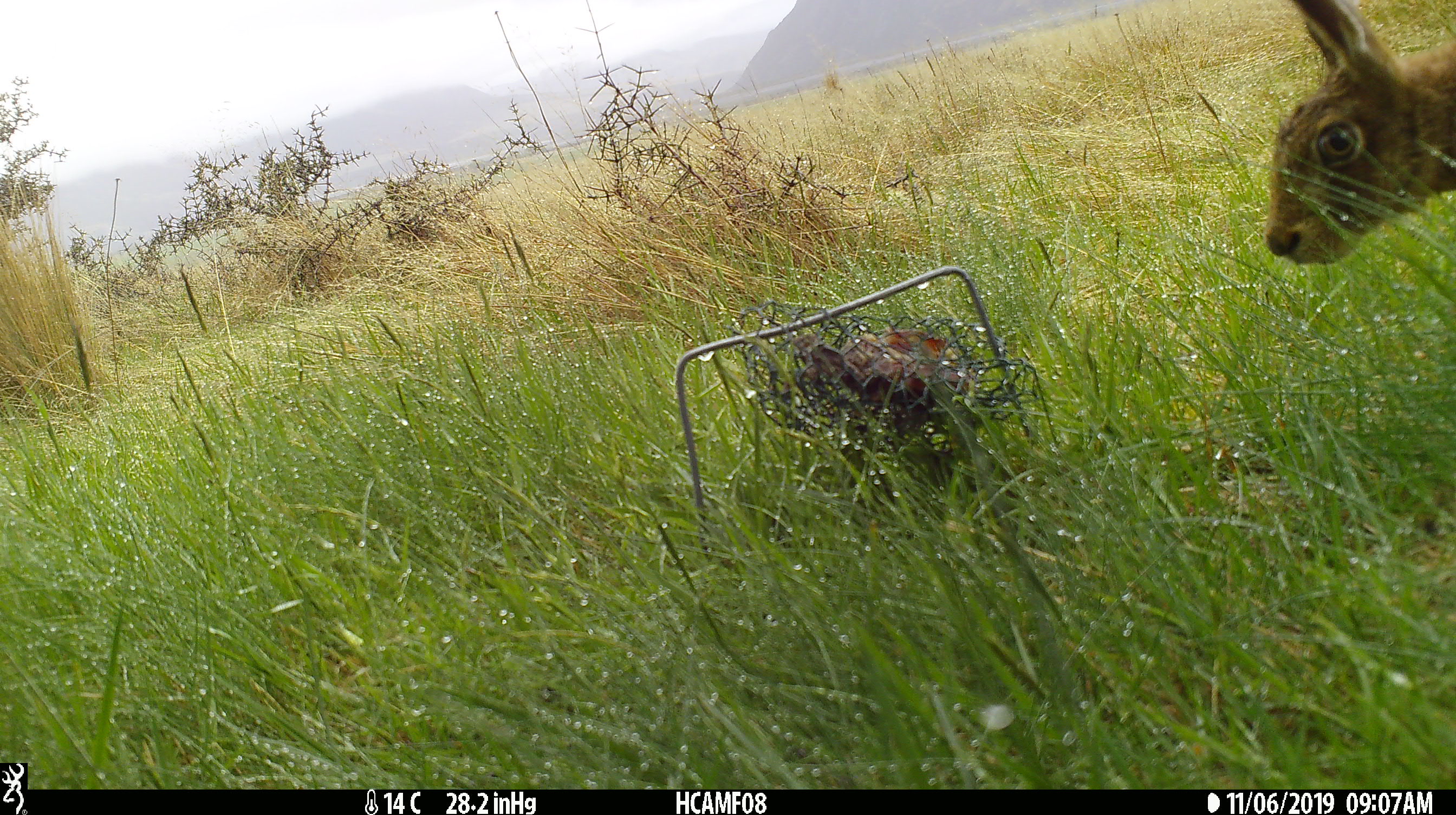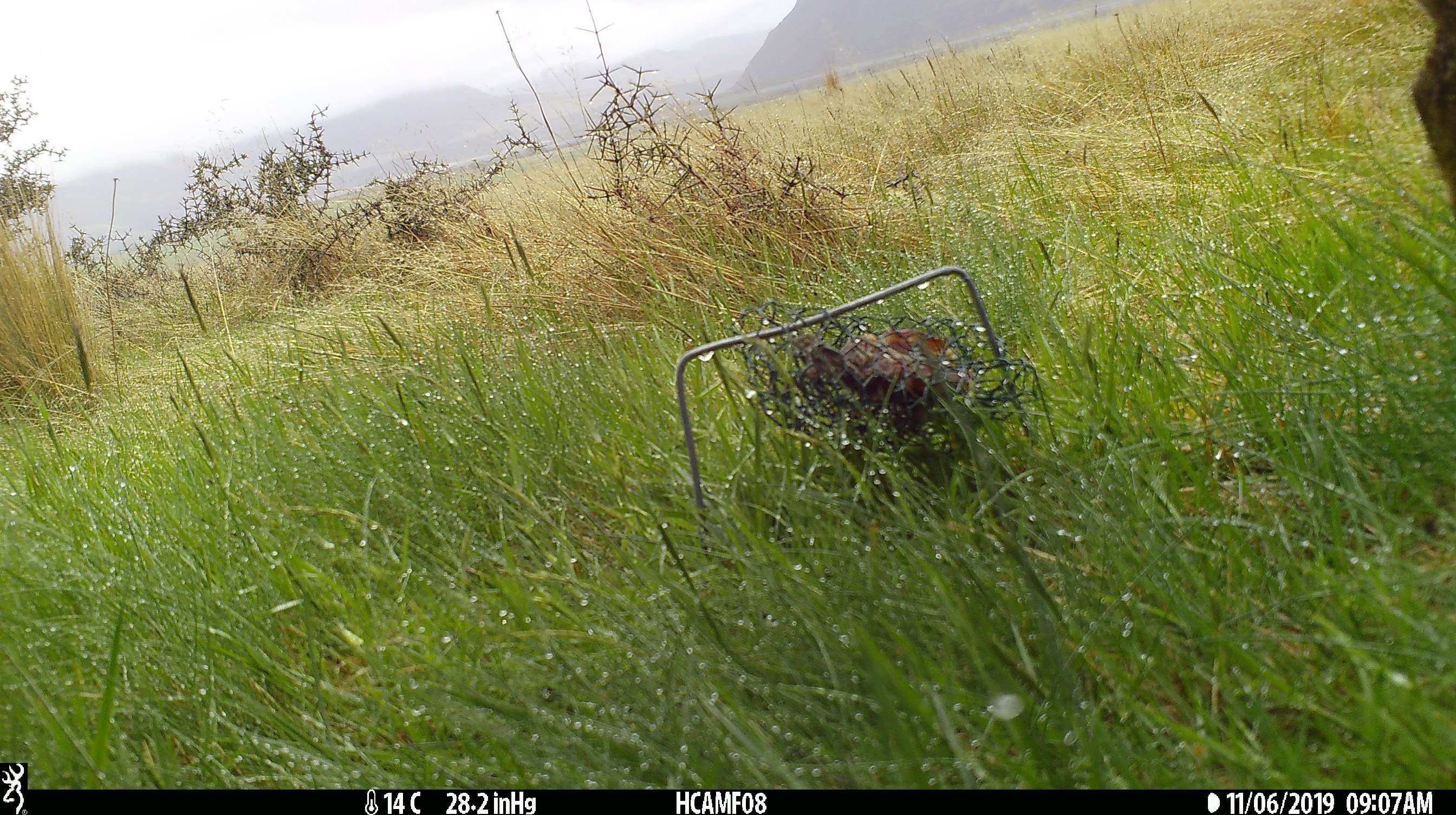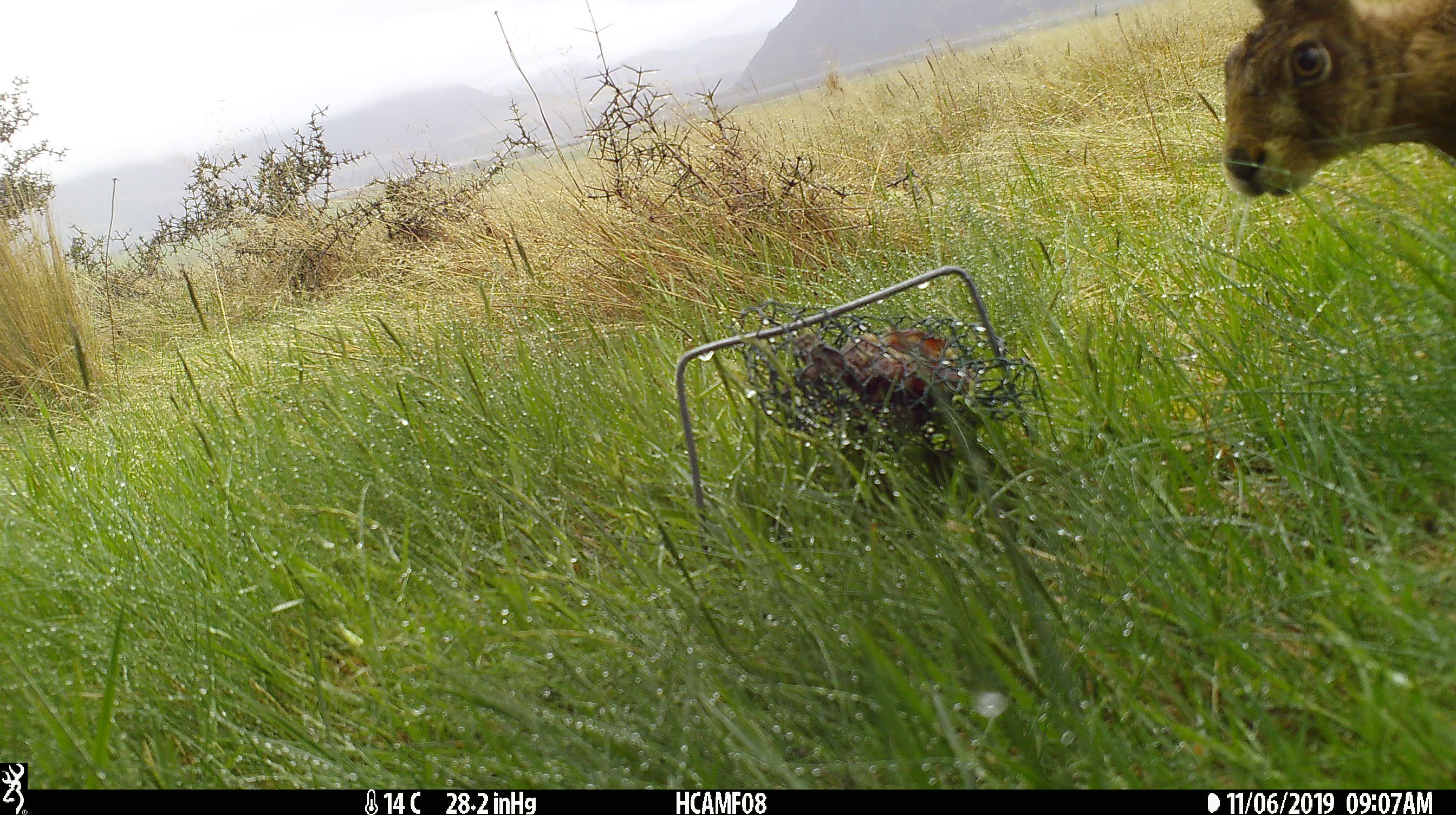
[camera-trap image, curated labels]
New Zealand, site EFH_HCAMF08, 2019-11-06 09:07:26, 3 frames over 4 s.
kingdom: Animalia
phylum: Chordata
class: Mammalia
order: Lagomorpha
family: Leporidae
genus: Lepus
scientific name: Lepus europaeus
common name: brown hare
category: hare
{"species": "hare (brown hare) (Lepus europaeus)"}